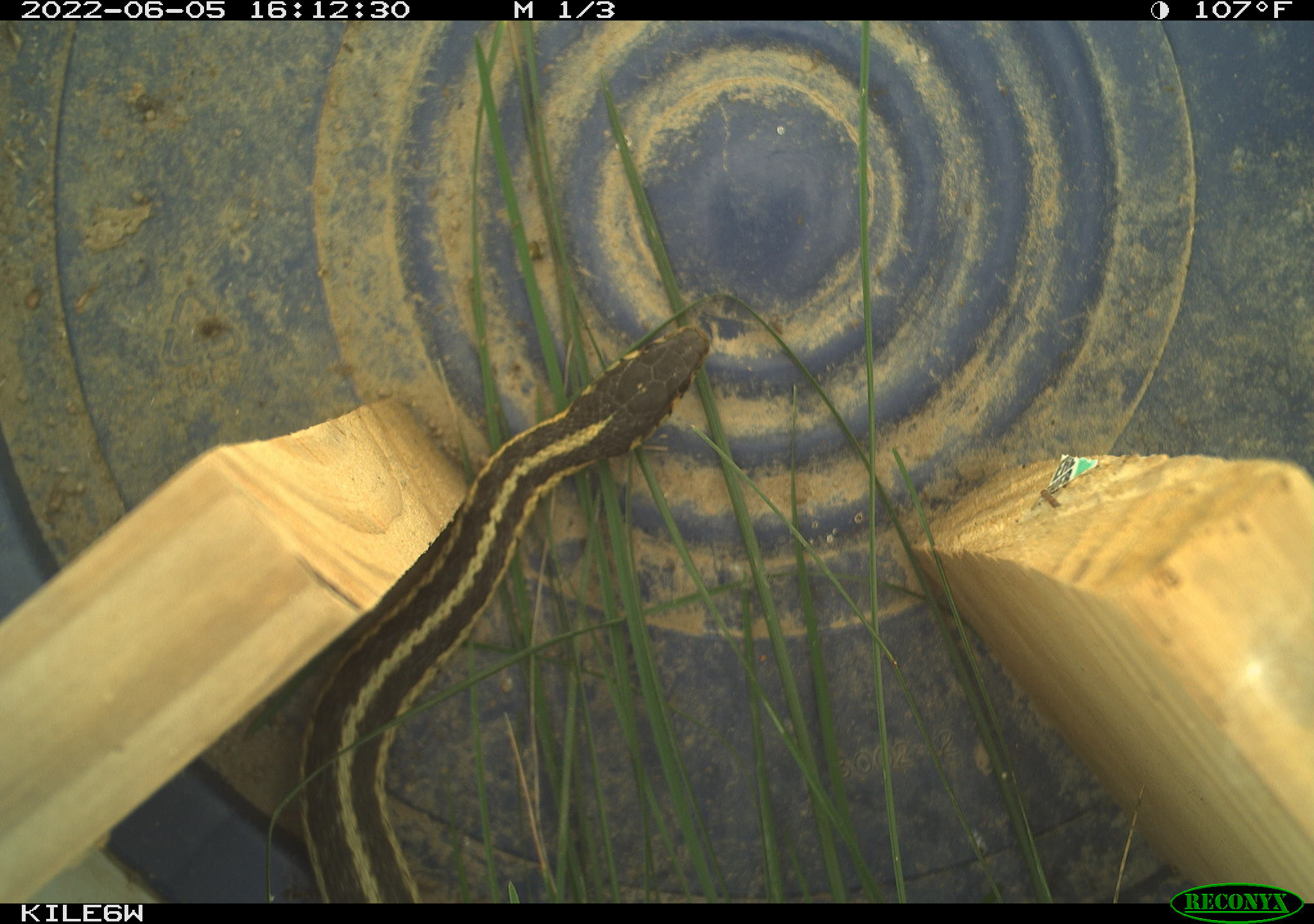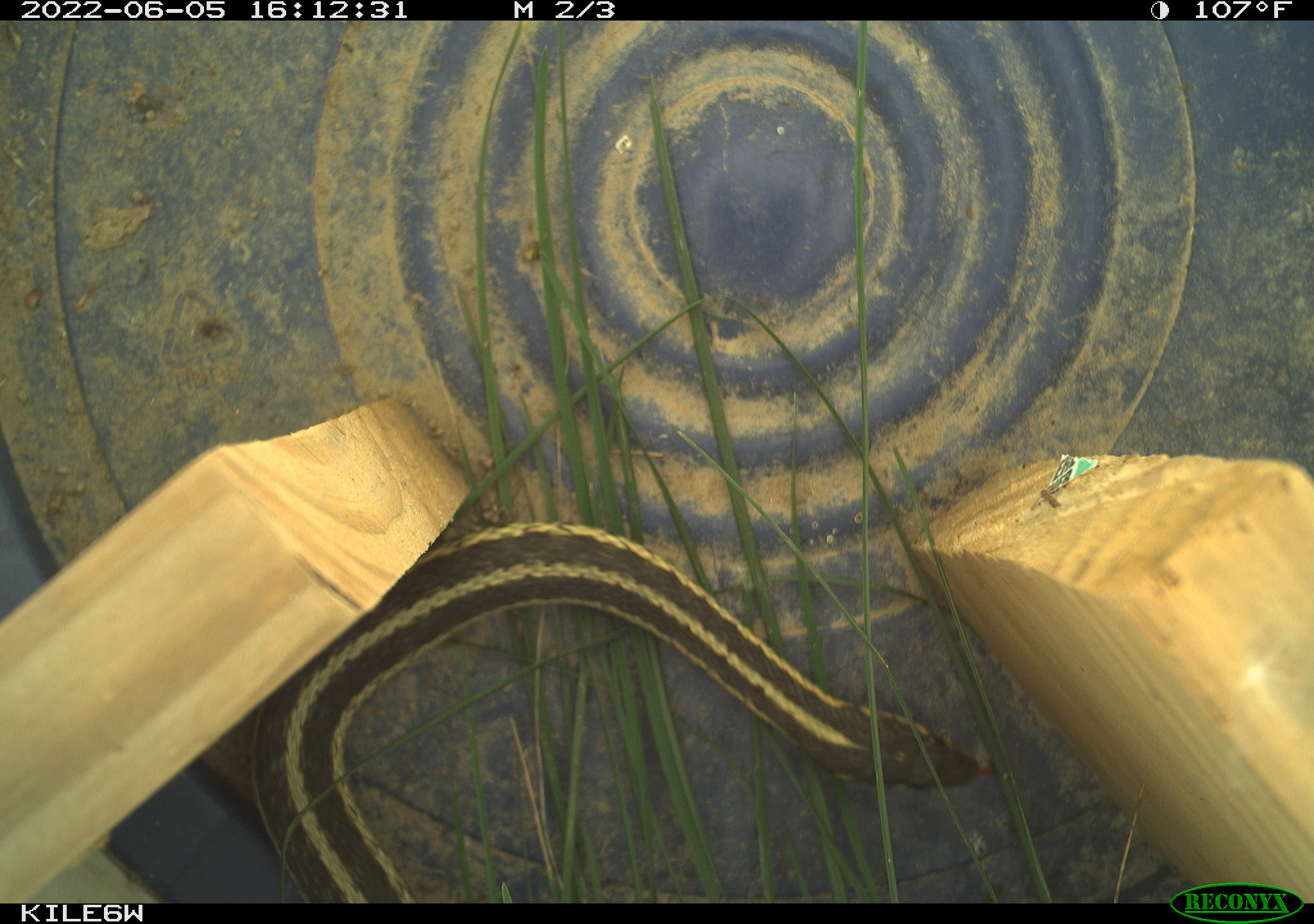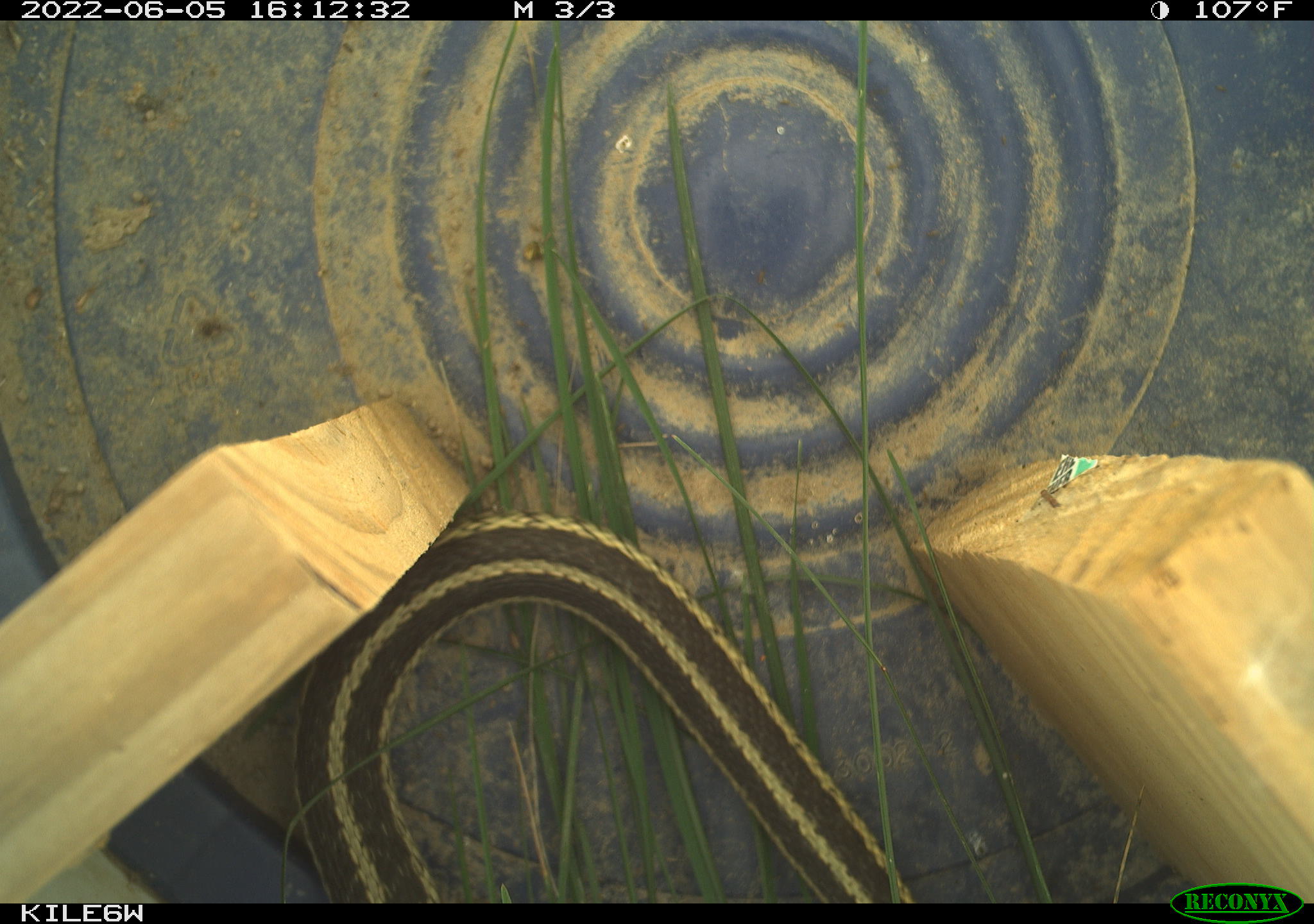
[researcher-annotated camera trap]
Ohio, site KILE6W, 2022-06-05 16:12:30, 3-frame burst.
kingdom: Animalia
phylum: Chordata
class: Reptilia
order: Squamata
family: Colubridae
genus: Thamnophis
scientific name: Thamnophis sirtalis sirtalis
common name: eastern gartersnake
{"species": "eastern gartersnake (Thamnophis sirtalis sirtalis)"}